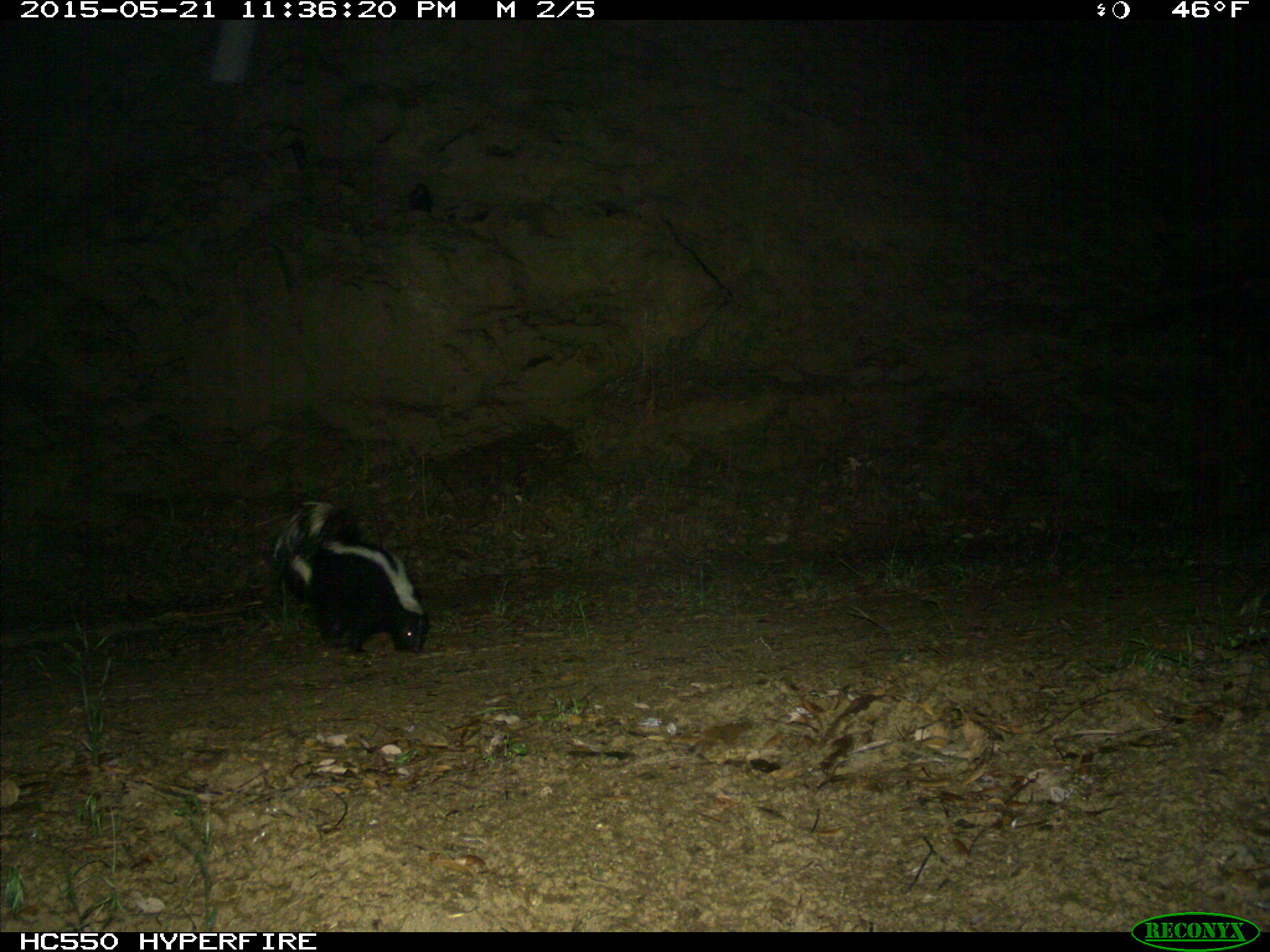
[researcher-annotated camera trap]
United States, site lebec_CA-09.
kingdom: Animalia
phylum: Chordata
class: Mammalia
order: Carnivora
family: Mephitidae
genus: Mephitis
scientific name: Mephitis mephitis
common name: striped skunk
Mephitis mephitis (striped skunk).